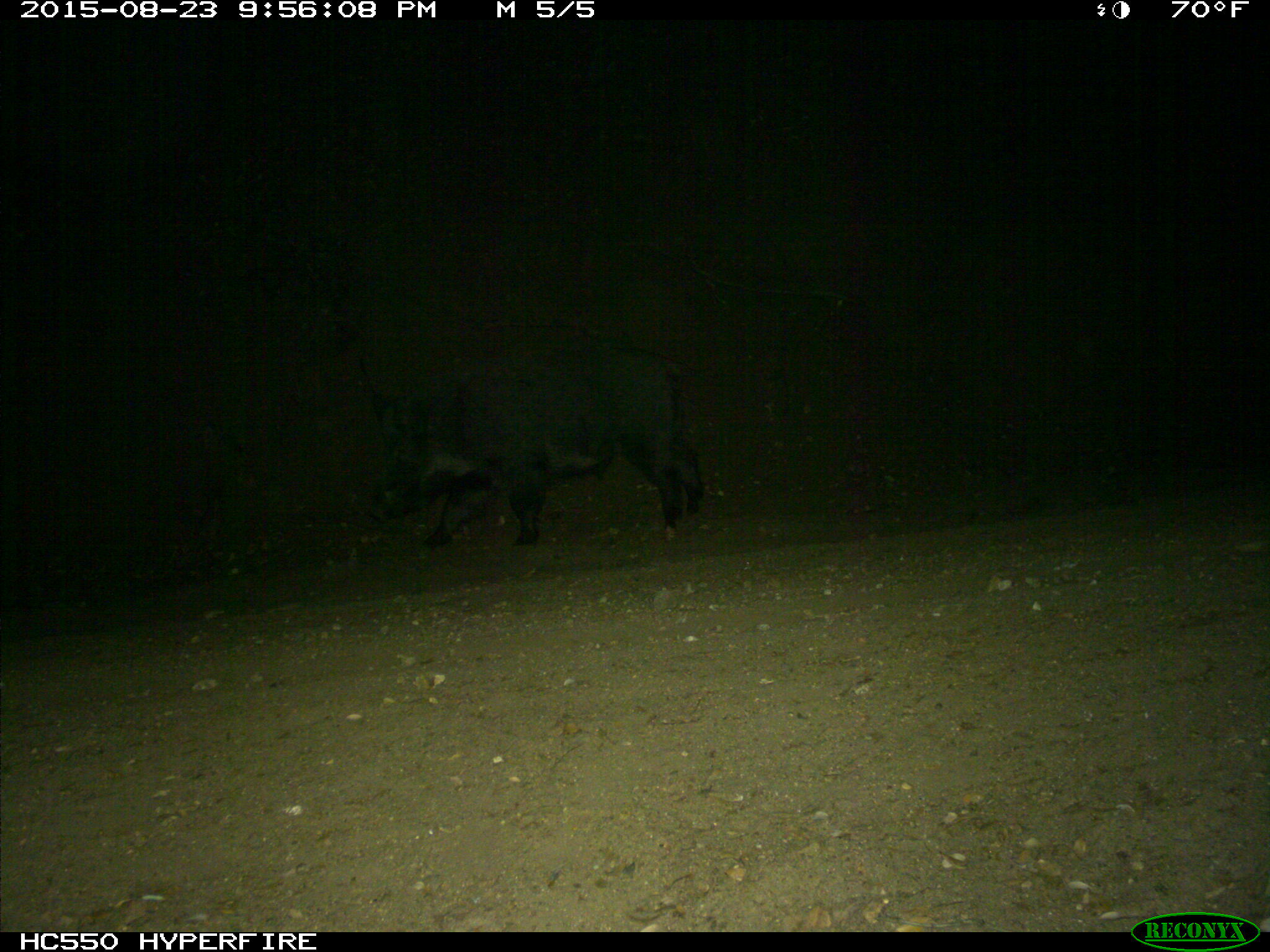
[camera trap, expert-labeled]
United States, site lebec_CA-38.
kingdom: Animalia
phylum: Chordata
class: Mammalia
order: Artiodactyla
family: Suidae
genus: Sus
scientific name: Sus scrofa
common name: wild boar